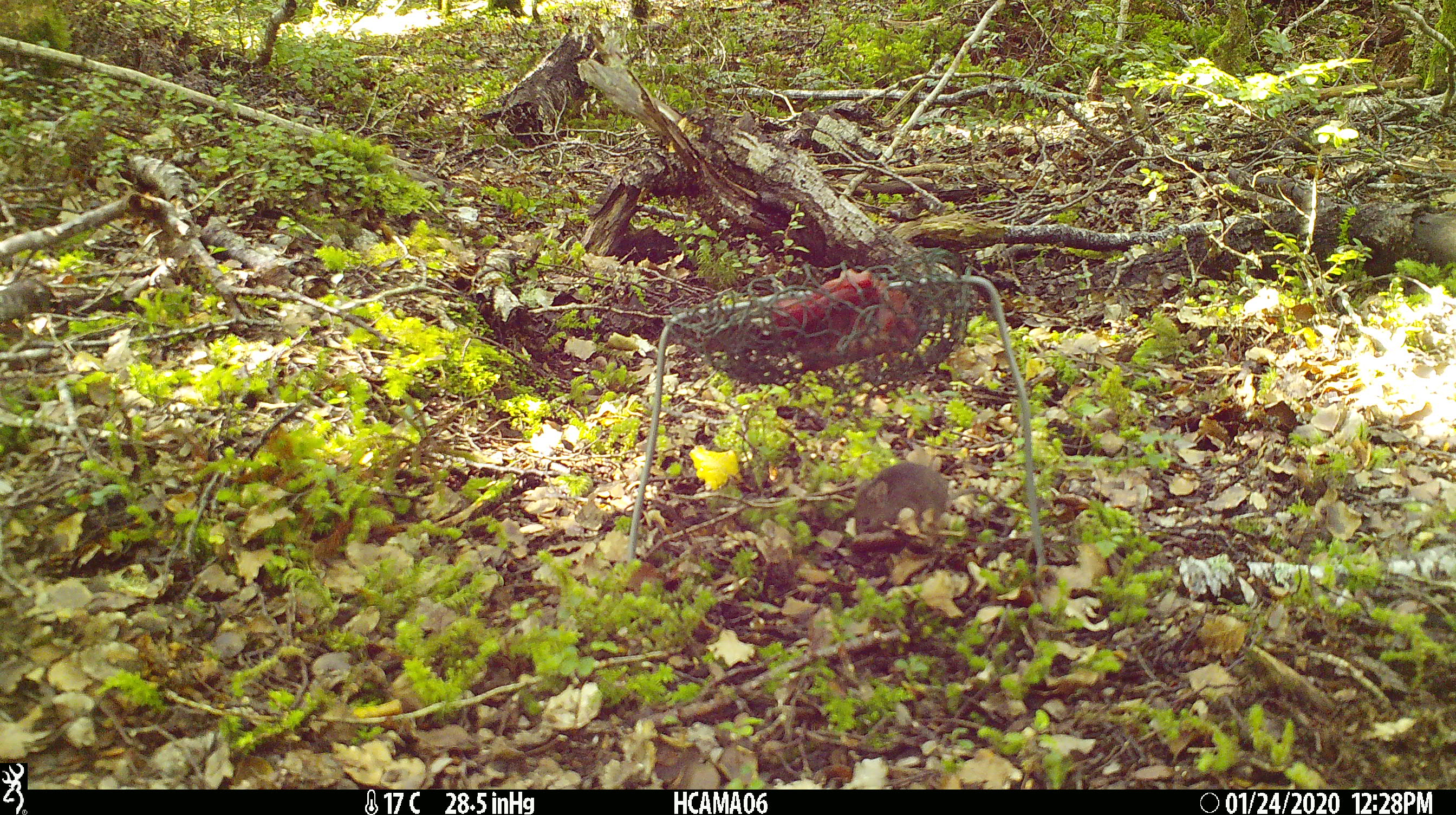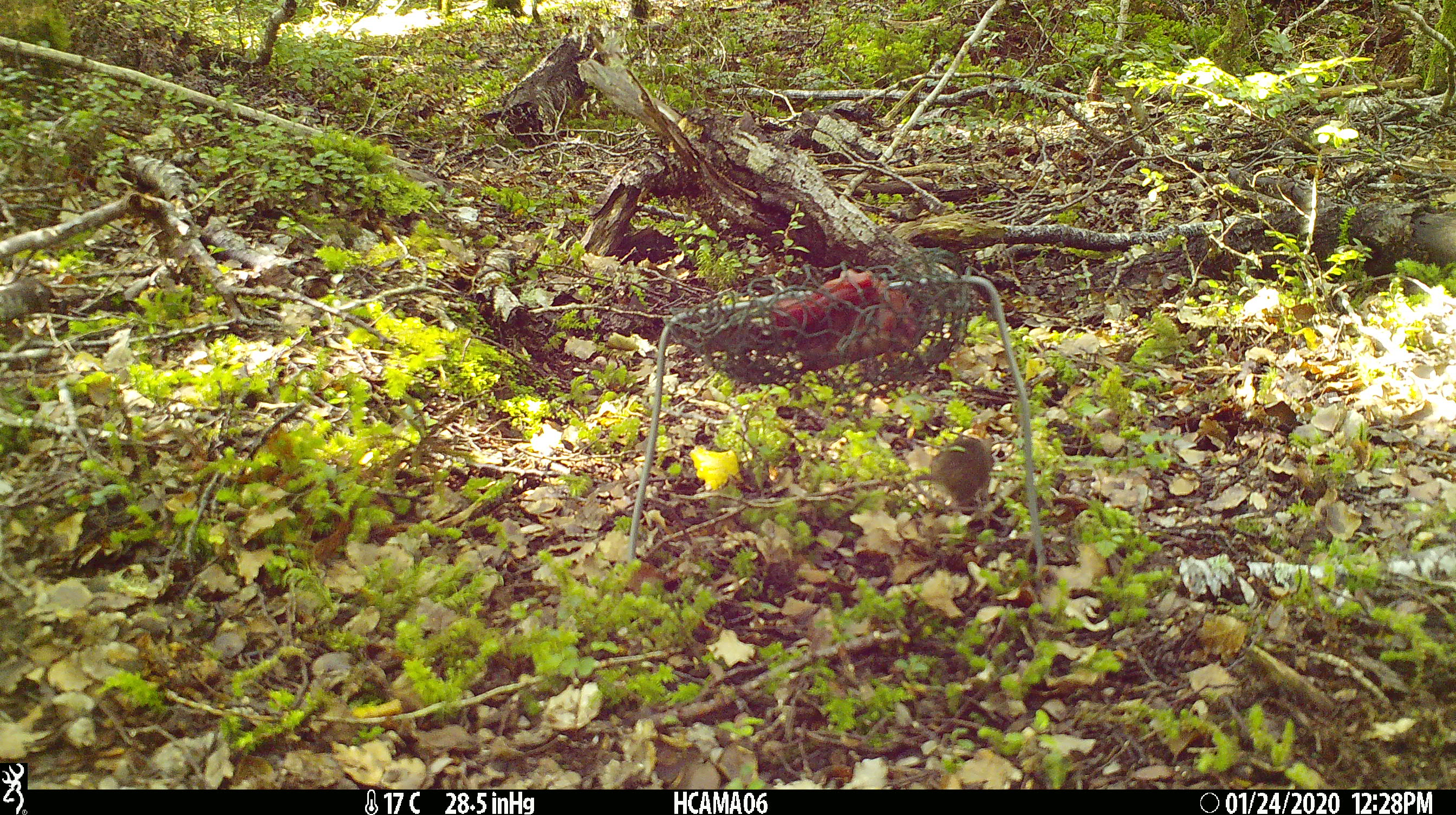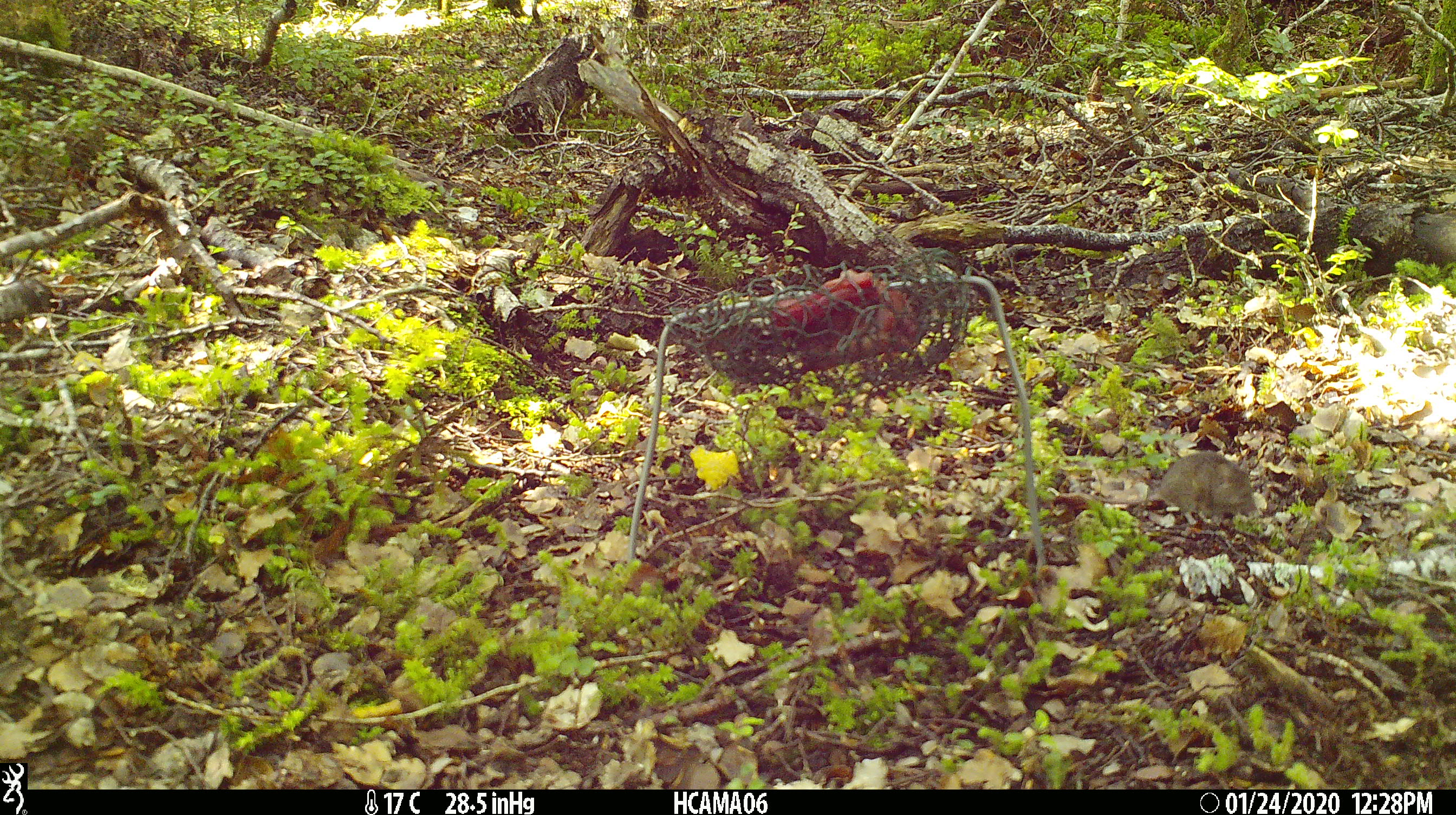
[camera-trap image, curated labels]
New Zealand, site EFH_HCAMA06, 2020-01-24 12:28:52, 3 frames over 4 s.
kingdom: Animalia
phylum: Chordata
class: Mammalia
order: Rodentia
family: Muridae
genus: Mus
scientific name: Mus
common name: mouse